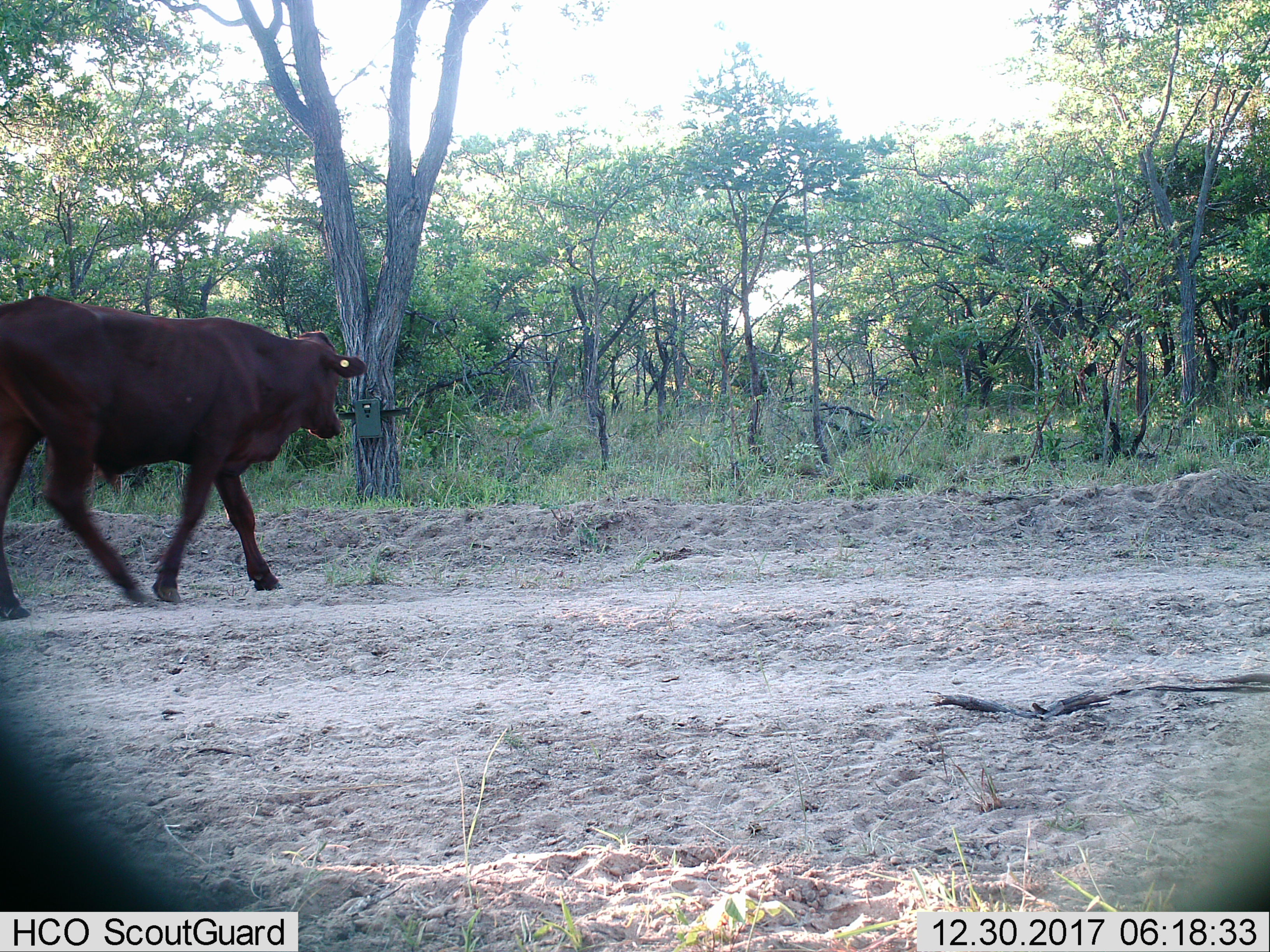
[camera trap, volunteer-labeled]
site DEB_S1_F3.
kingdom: Animalia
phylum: Chordata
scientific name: Vertebrata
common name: domestic animal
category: domesticanimal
Domesticanimal (domestic animal) (Vertebrata), count 1. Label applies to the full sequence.